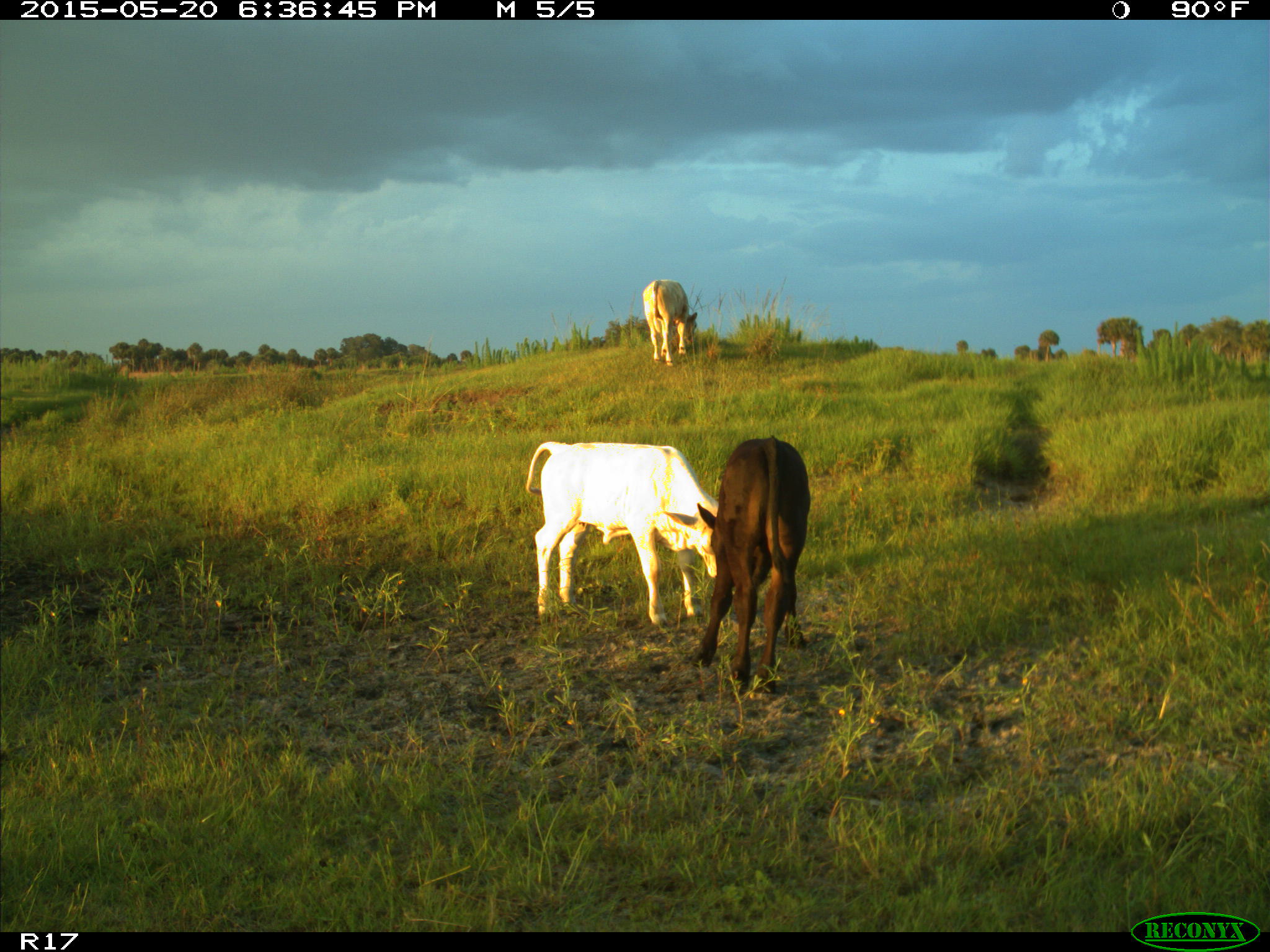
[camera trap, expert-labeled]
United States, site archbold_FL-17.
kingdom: Animalia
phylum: Chordata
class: Mammalia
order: Artiodactyla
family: Bovidae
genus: Bos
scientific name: Bos taurus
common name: domestic cow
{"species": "Bos taurus (domestic cow)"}